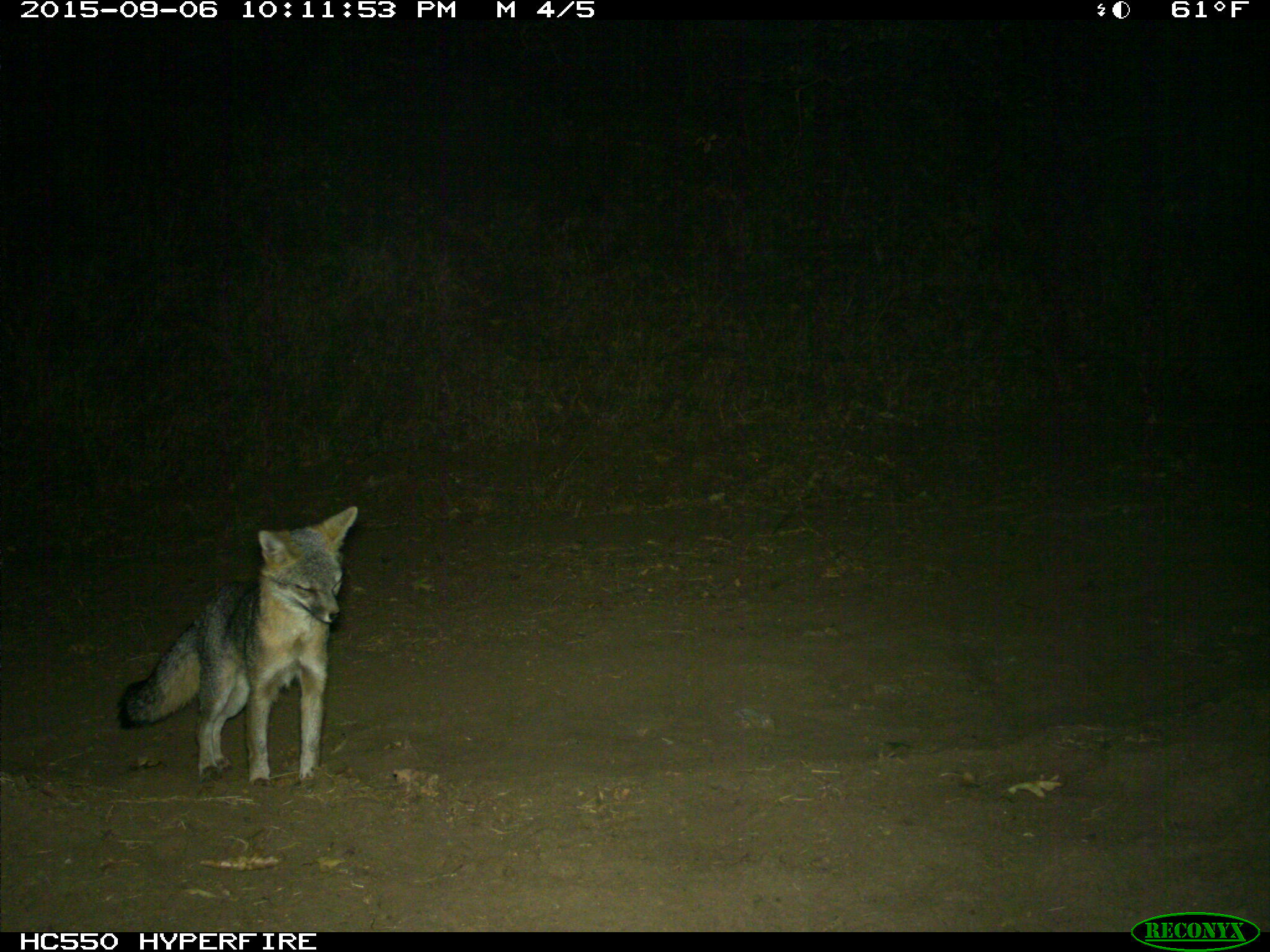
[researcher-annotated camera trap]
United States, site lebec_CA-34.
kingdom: Animalia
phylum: Chordata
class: Mammalia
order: Carnivora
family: Canidae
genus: Urocyon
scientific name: Urocyon cinereoargenteus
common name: gray fox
Urocyon cinereoargenteus (gray fox).